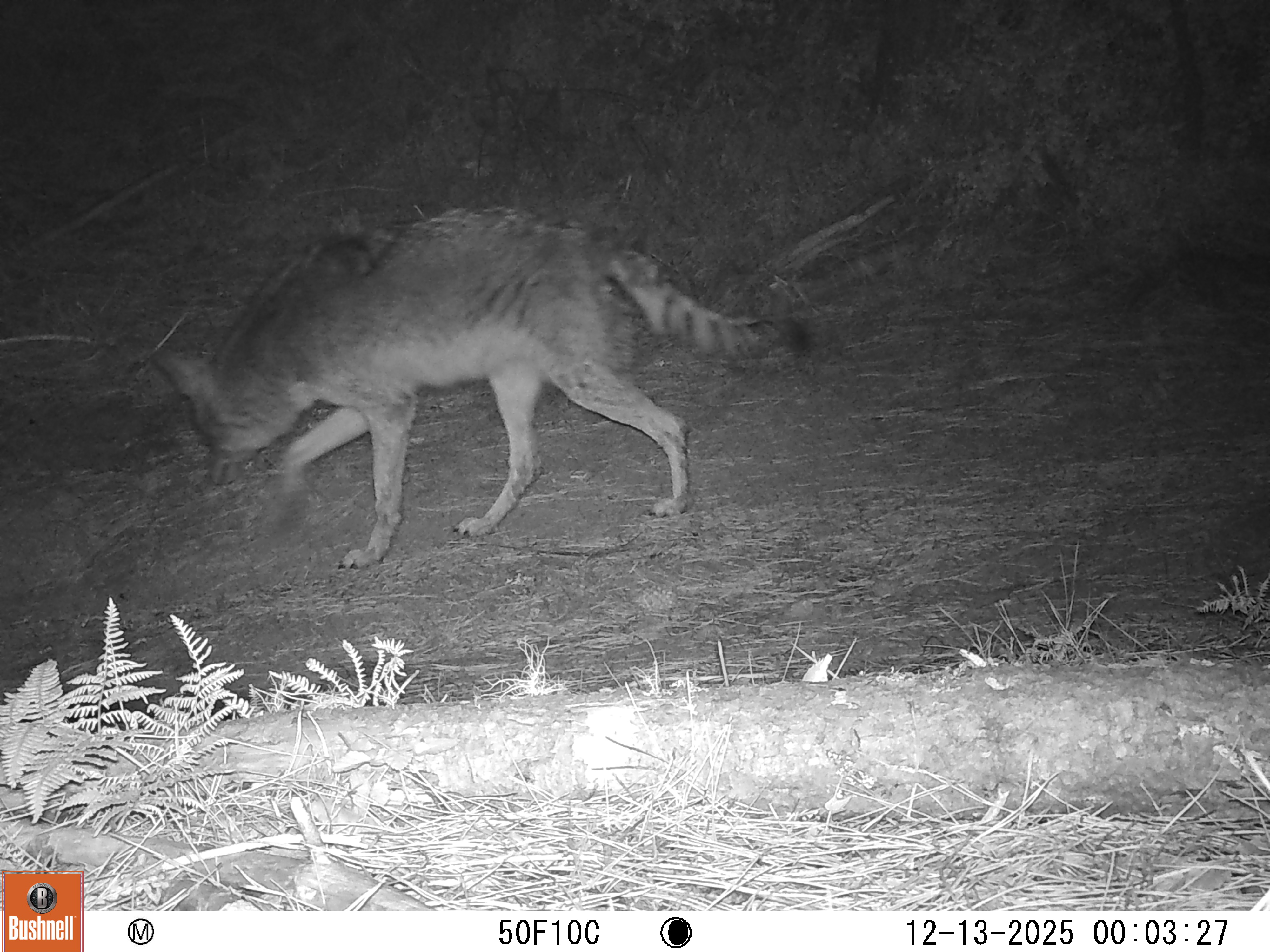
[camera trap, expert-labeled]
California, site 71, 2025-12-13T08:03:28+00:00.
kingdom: Animalia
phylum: Chordata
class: Mammalia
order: Carnivora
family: Canidae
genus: Canis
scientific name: Canis latrans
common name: coyote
Coyote (Canis latrans).